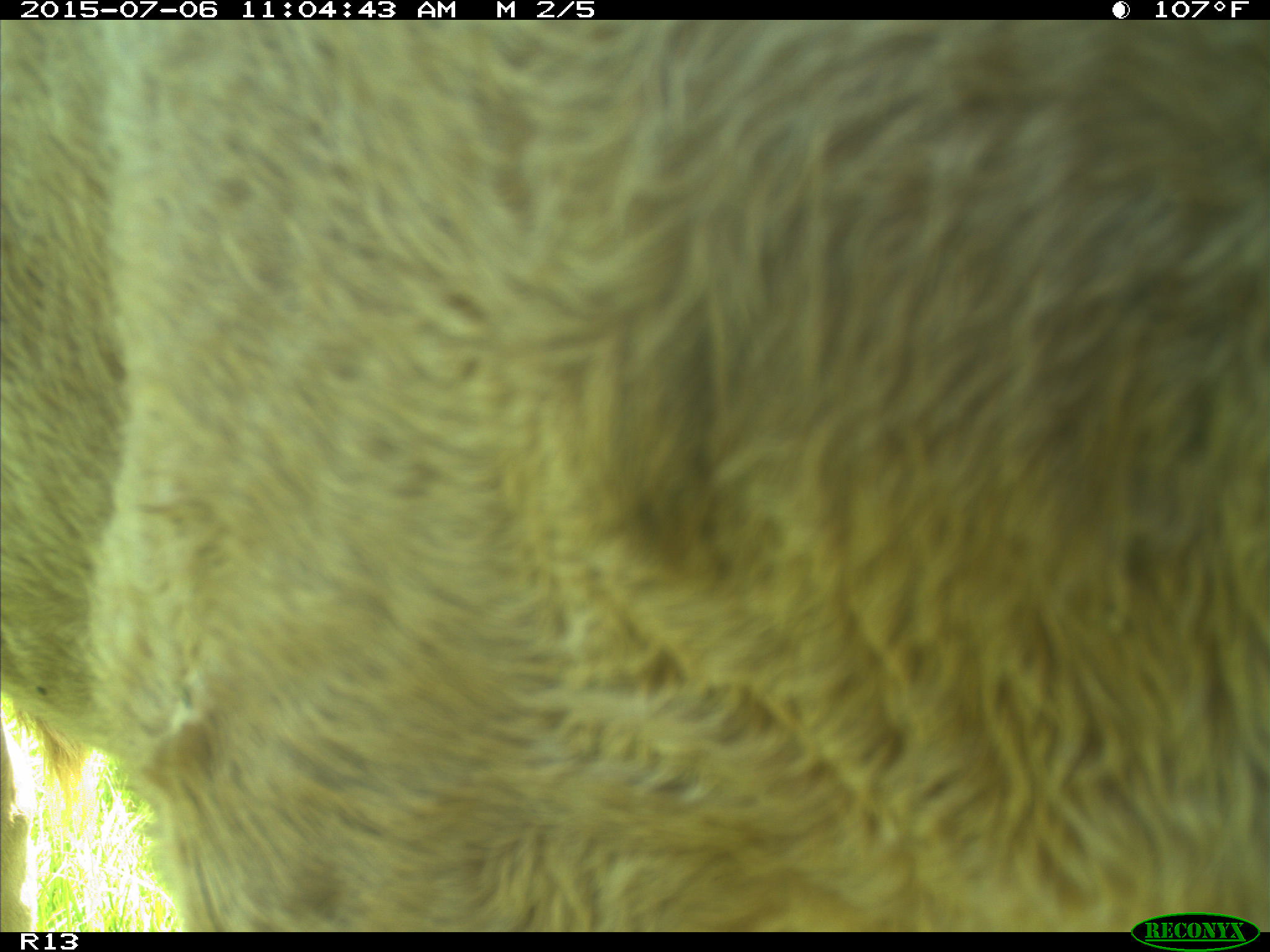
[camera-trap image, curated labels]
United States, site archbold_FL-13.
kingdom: Animalia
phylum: Chordata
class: Mammalia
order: Artiodactyla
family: Bovidae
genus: Bos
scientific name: Bos taurus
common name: domestic cow